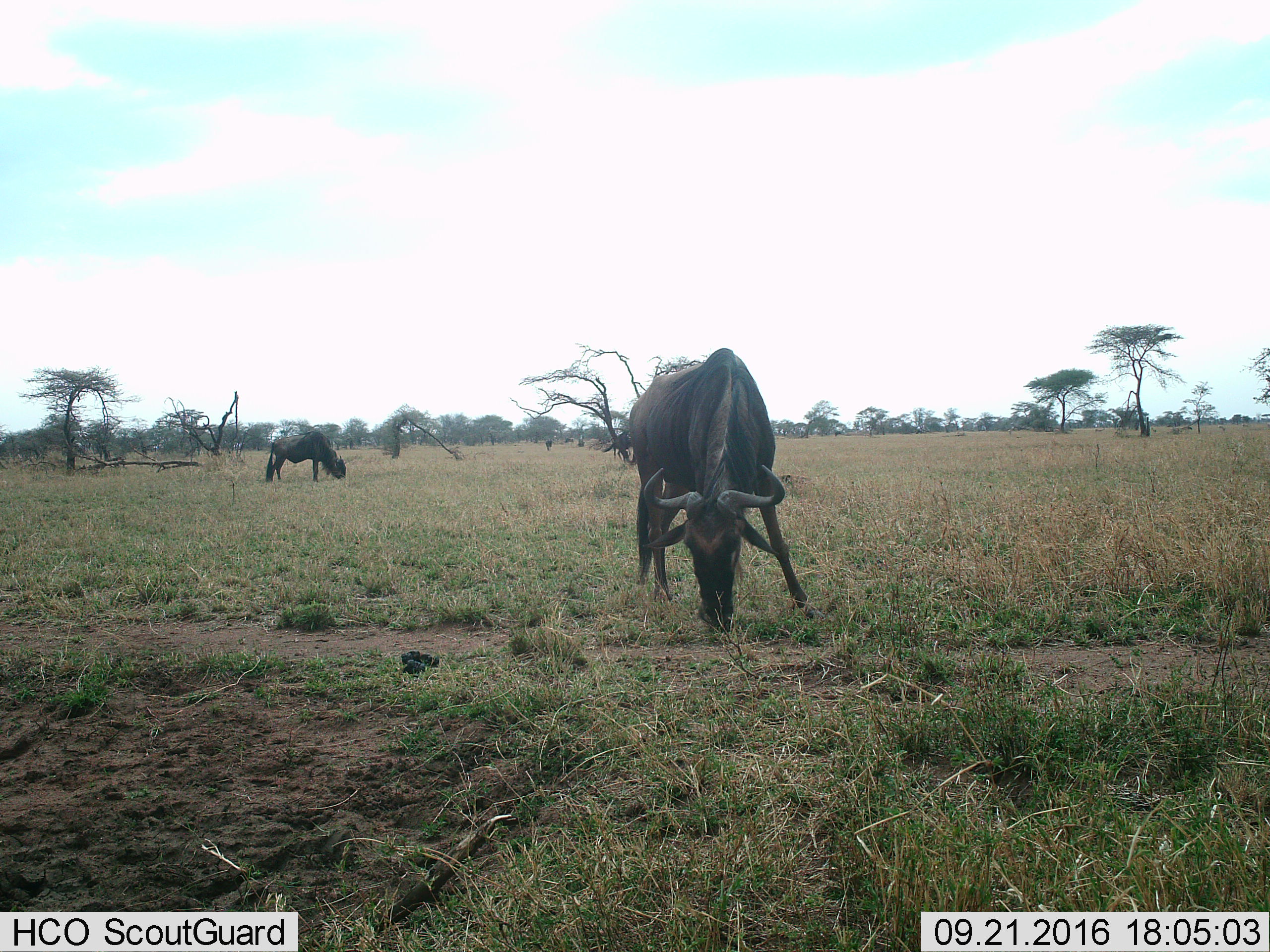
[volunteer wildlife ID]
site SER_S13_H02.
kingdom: Animalia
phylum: Chordata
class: Mammalia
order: Artiodactyla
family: Bovidae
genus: Connochaetes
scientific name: Connochaetes taurinus taurinus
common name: blue wildebeest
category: wildebeestblue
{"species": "wildebeestblue (blue wildebeest) (Connochaetes taurinus taurinus)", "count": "2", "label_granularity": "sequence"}